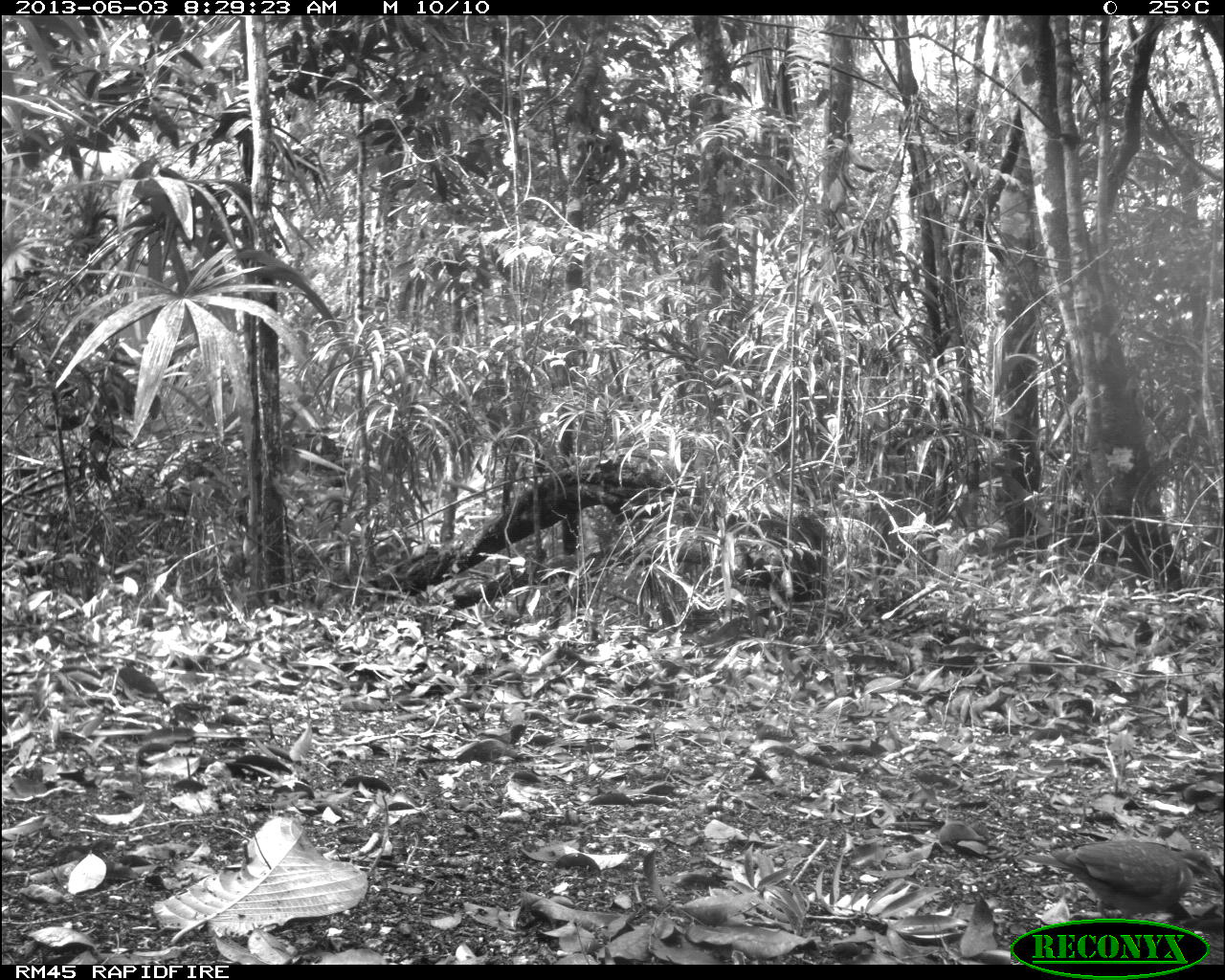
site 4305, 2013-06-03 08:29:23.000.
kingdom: Animalia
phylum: Chordata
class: Aves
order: Columbiformes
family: Columbidae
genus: Geotrygon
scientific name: Geotrygon montana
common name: ruddy quail-dove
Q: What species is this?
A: Geotrygon montana (ruddy quail-dove).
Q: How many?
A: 1.